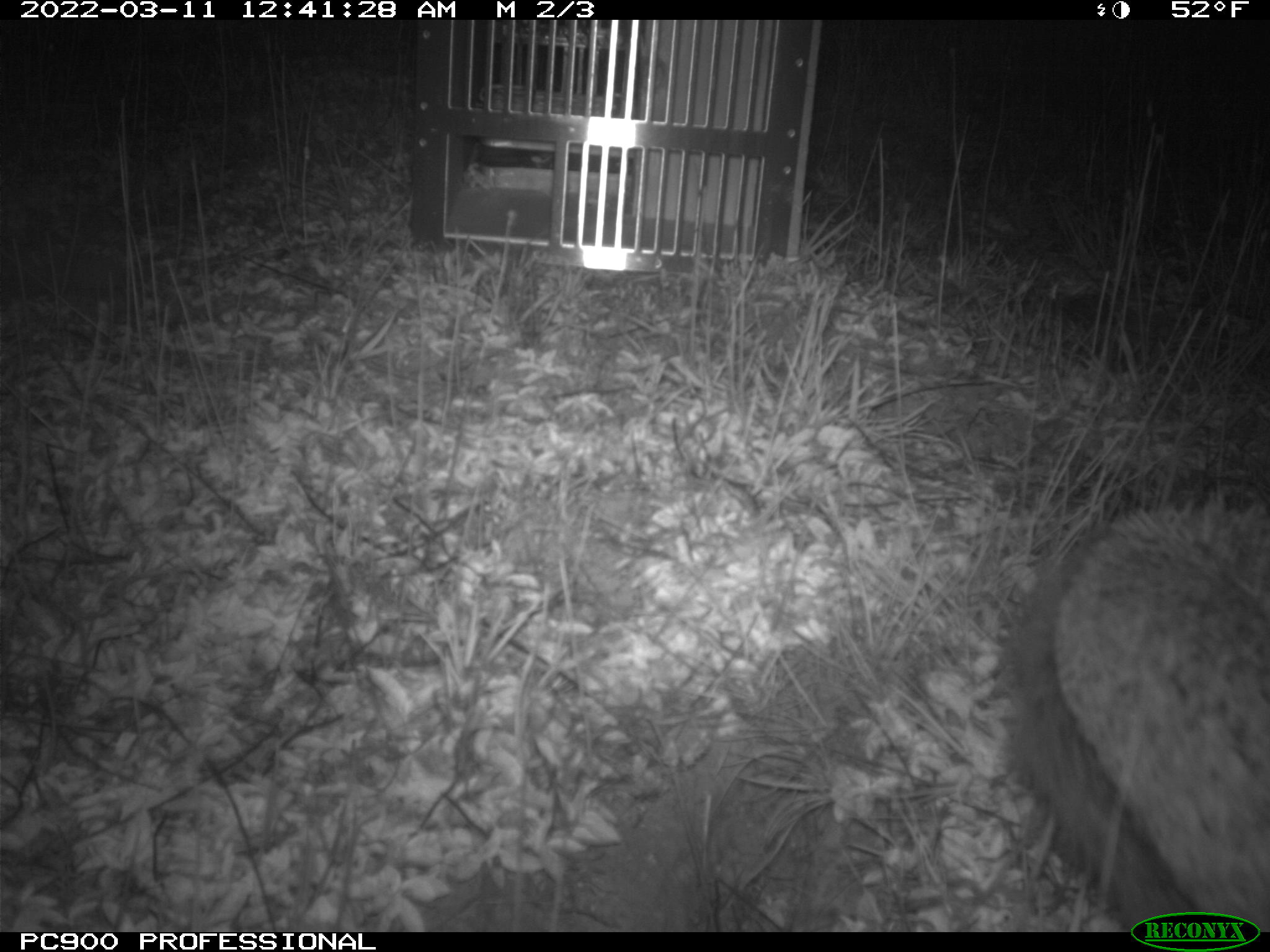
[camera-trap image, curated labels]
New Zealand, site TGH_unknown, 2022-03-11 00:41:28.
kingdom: Animalia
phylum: Chordata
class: Mammalia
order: Eulipotyphla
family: Erinaceidae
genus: Erinaceus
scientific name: Erinaceus europaeus europaeus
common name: european hedgehog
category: hedgehog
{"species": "hedgehog (european hedgehog) (Erinaceus europaeus europaeus)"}